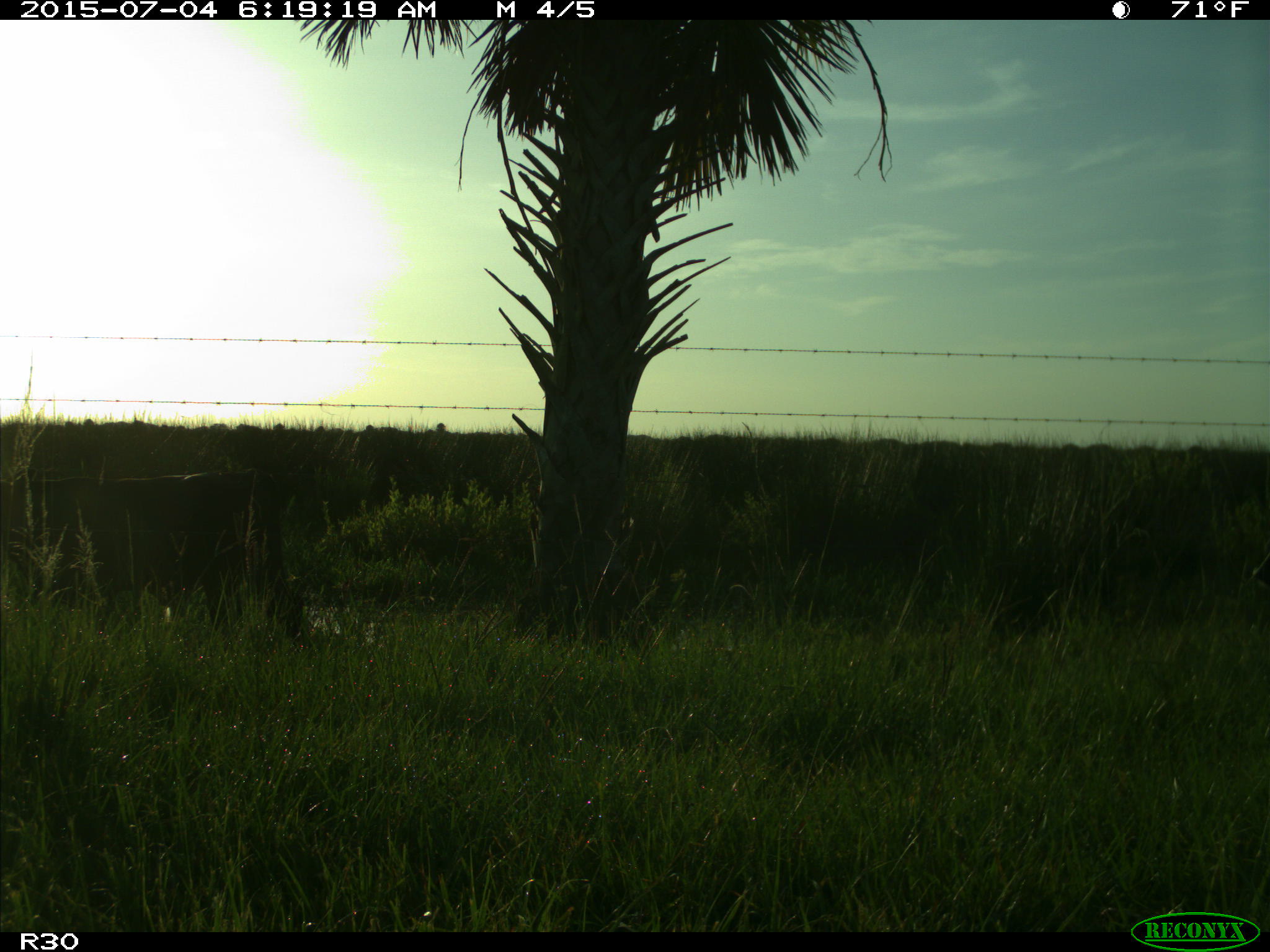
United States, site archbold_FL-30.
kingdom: Animalia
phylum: Chordata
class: Mammalia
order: Artiodactyla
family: Bovidae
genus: Bos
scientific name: Bos taurus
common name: domestic cow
Bos taurus (domestic cow).